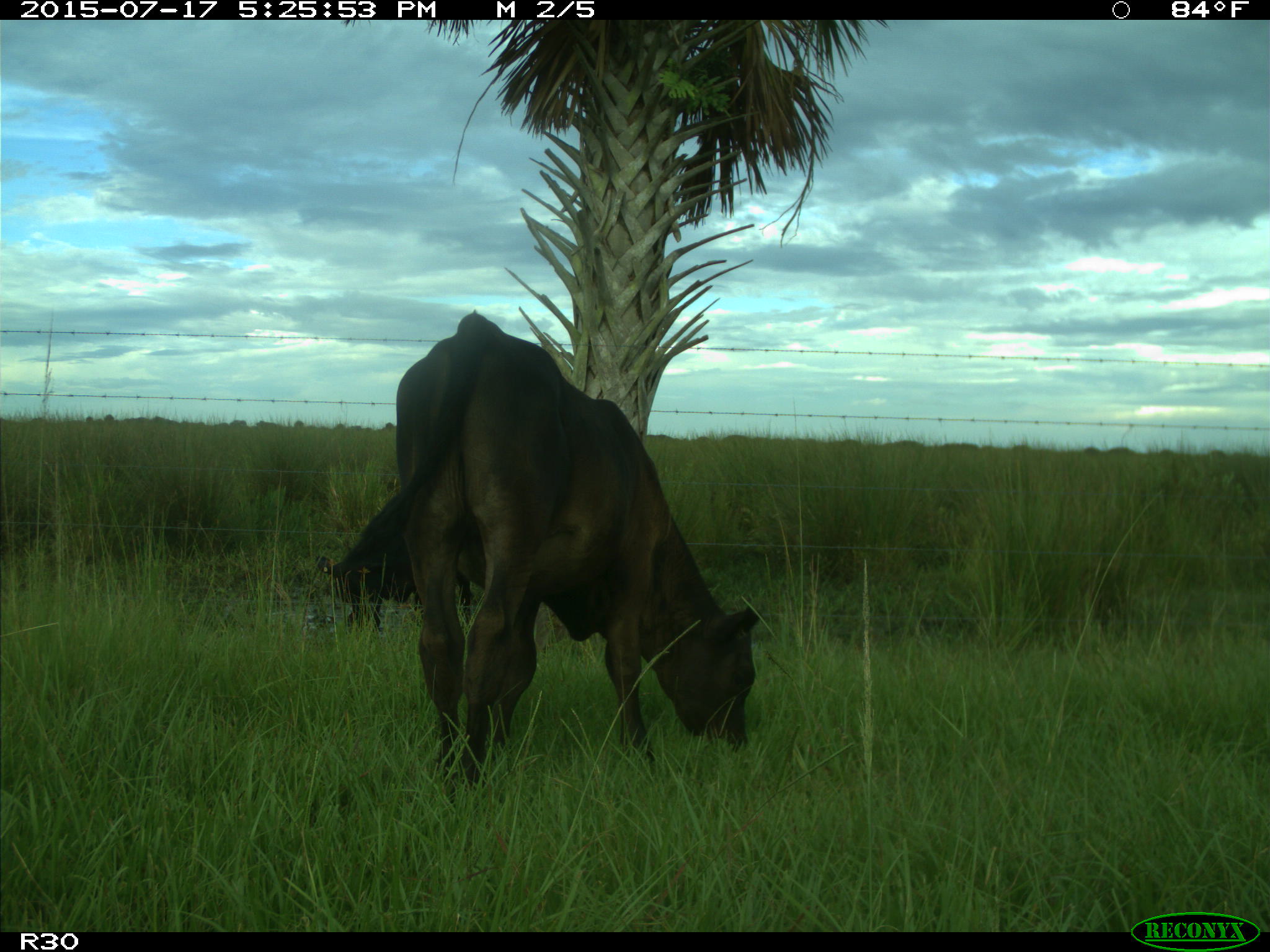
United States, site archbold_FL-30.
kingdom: Animalia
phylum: Chordata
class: Mammalia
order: Artiodactyla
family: Bovidae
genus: Bos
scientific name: Bos taurus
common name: domestic cow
Bos taurus (domestic cow).